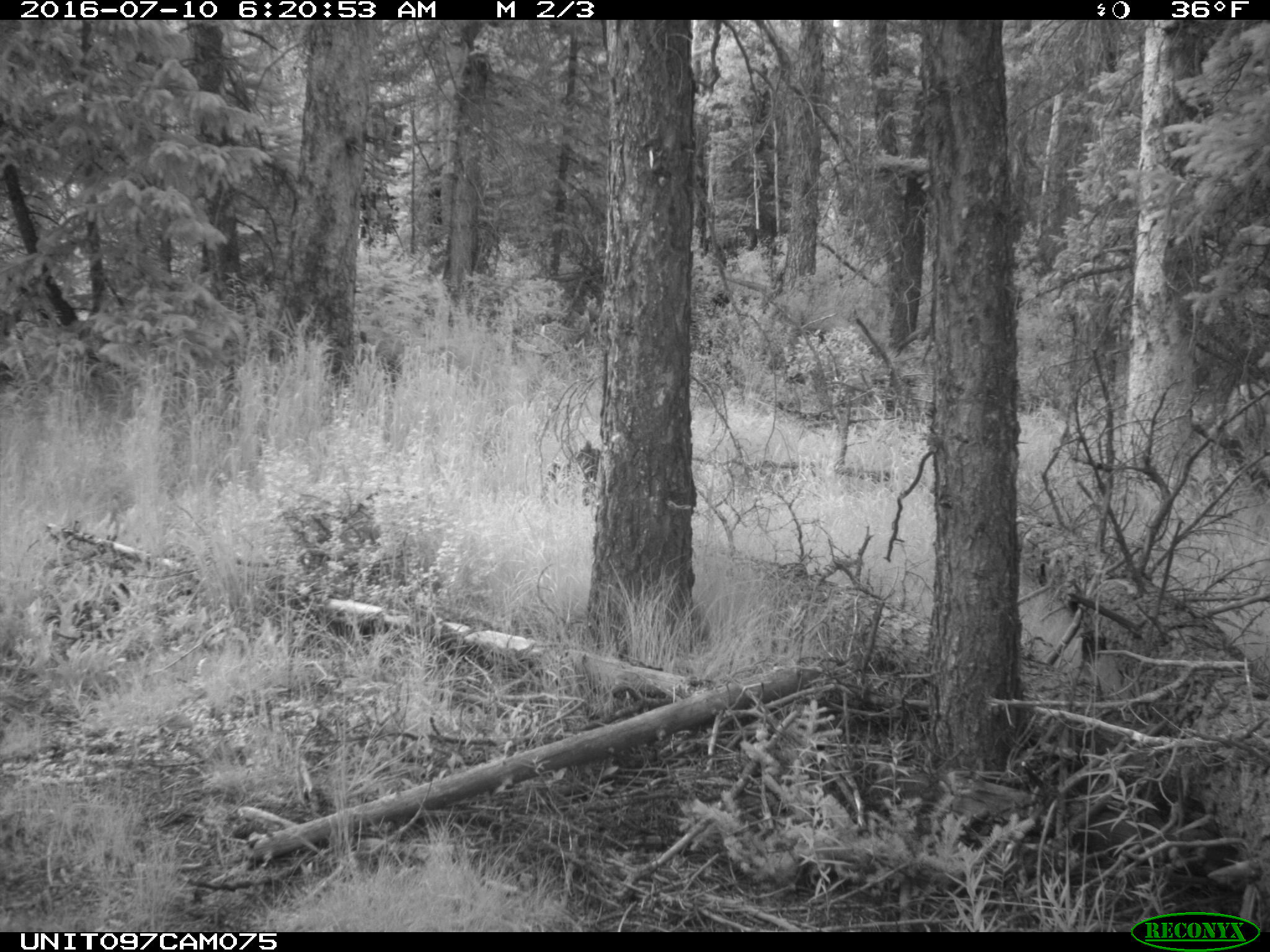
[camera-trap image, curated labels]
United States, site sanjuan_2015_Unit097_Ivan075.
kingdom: Animalia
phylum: Chordata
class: Mammalia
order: Artiodactyla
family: Cervidae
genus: Odocoileus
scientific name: Odocoileus hemionus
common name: mule deer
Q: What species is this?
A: Odocoileus hemionus (mule deer).